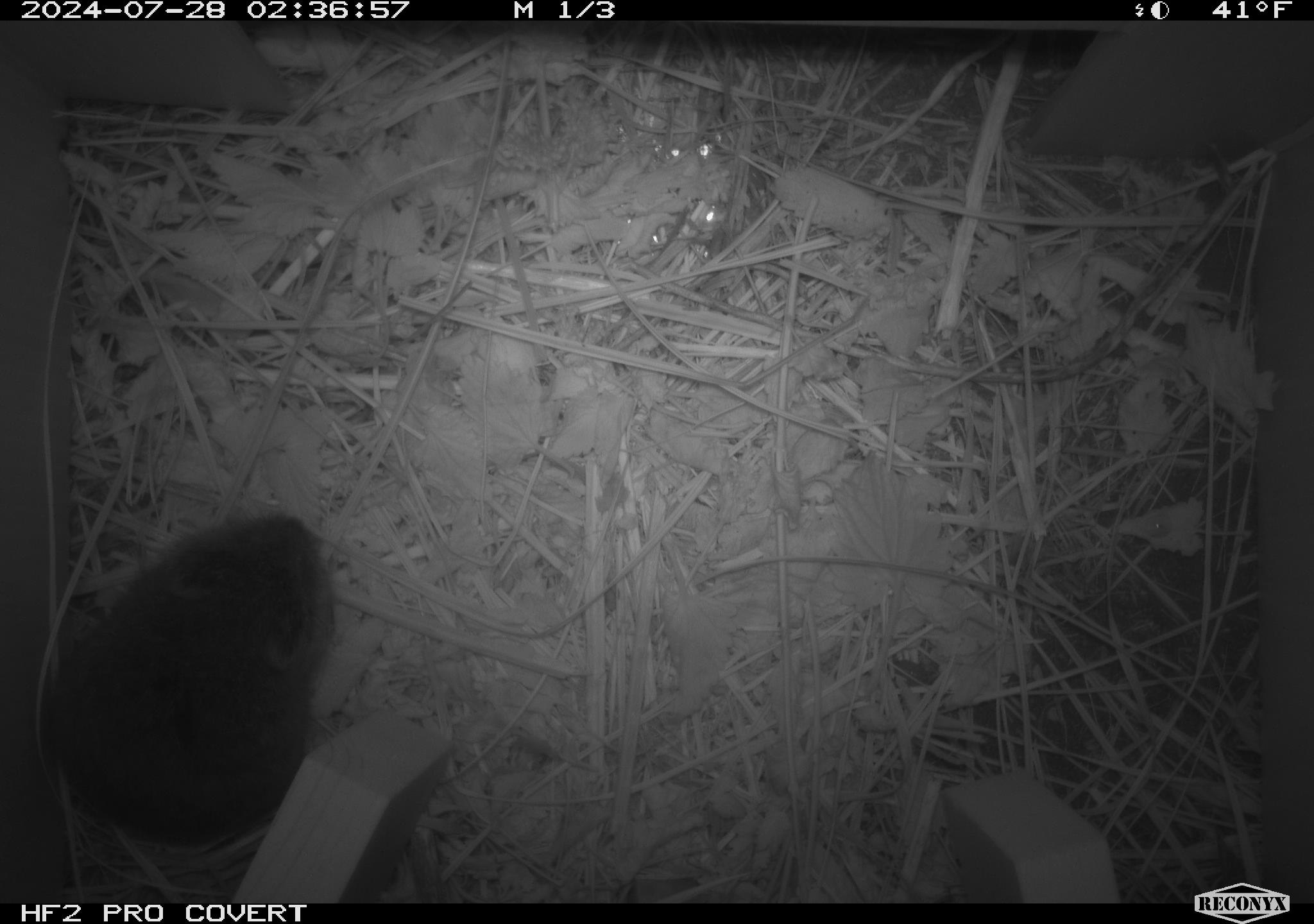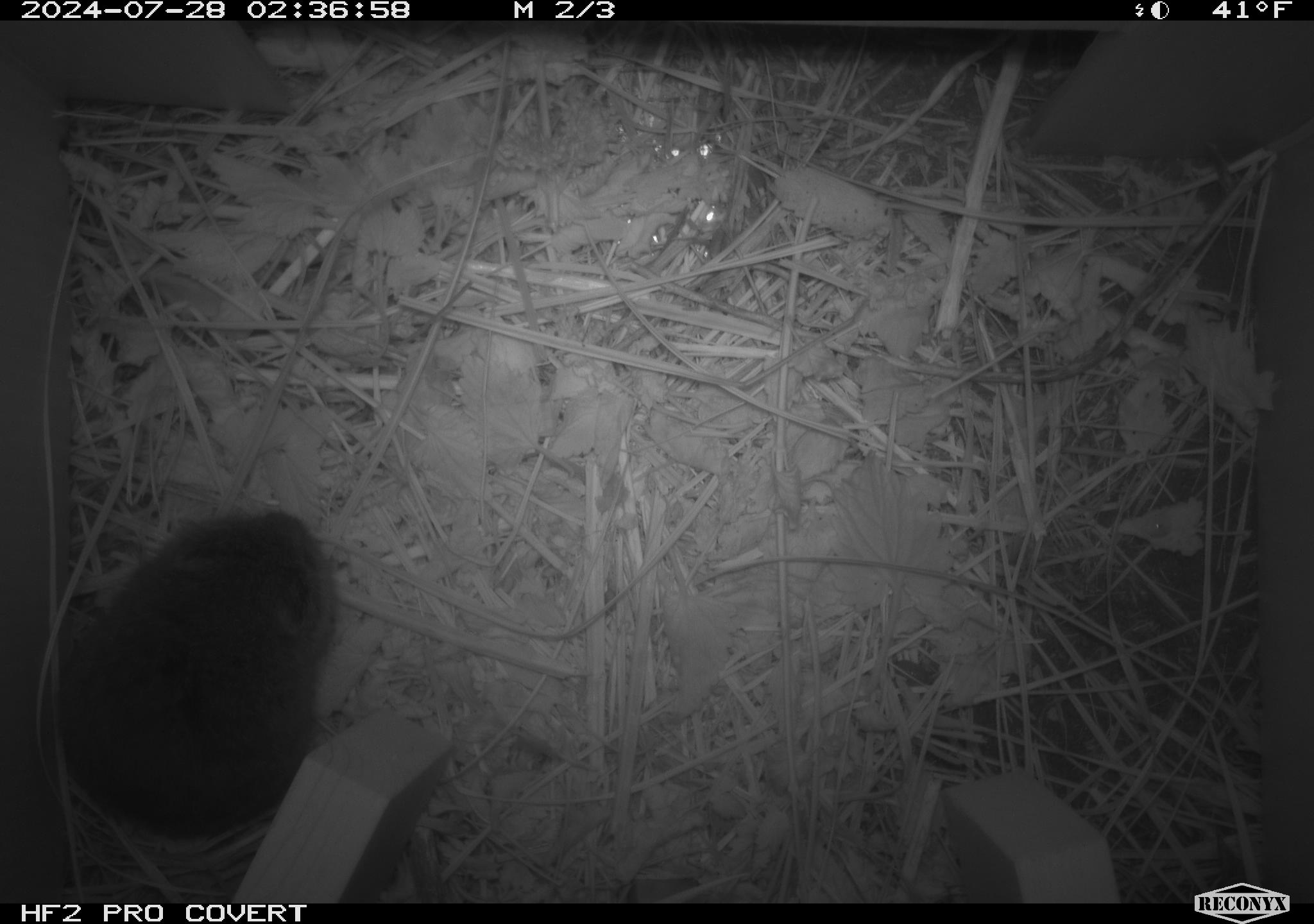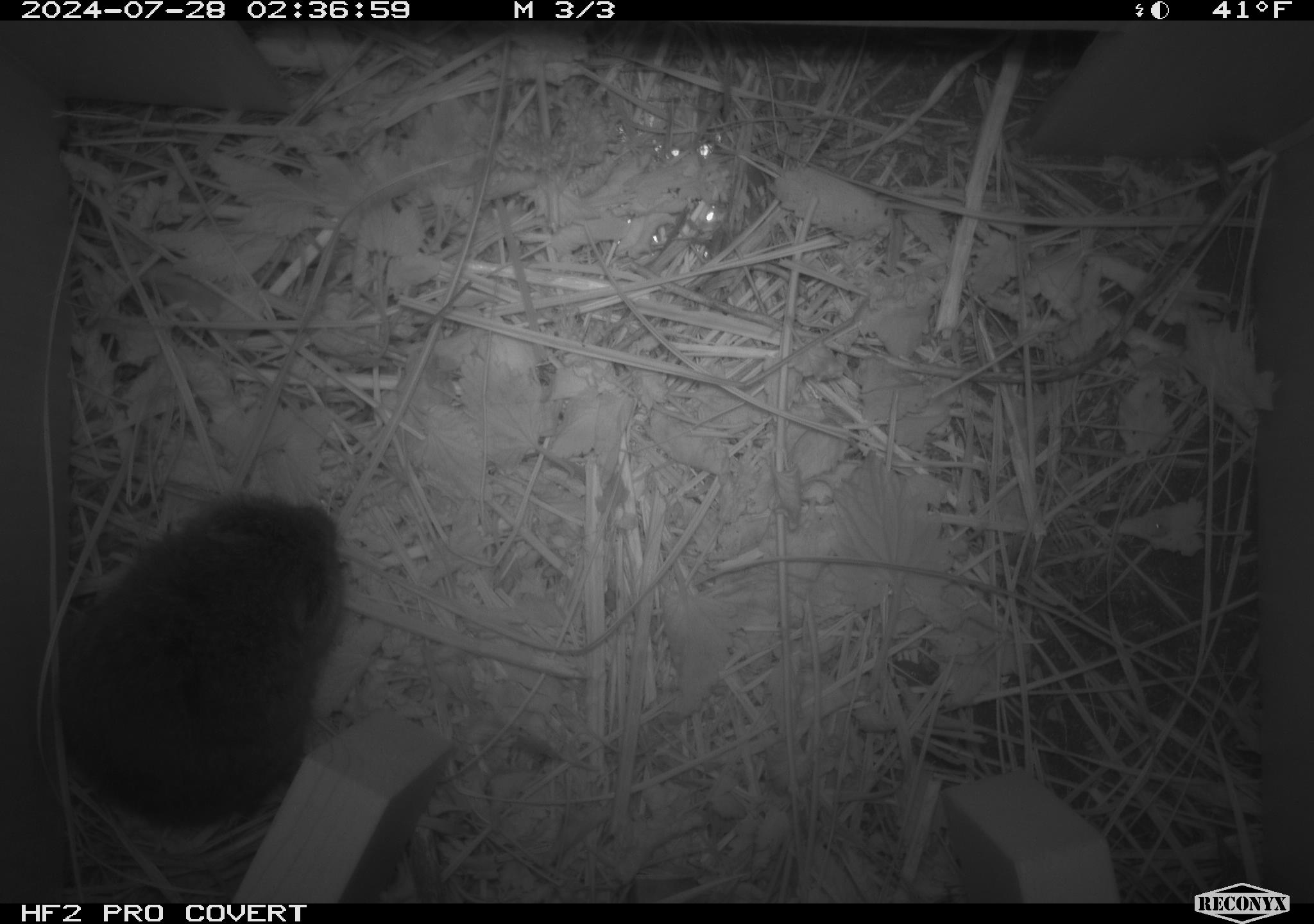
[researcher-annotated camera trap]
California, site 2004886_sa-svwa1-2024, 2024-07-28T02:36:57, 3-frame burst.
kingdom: Animalia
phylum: Chordata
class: Mammalia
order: Rodentia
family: Cricetidae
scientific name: Arvicolinae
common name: voles, lemmings, and muskrats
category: arvicolinae subfamily